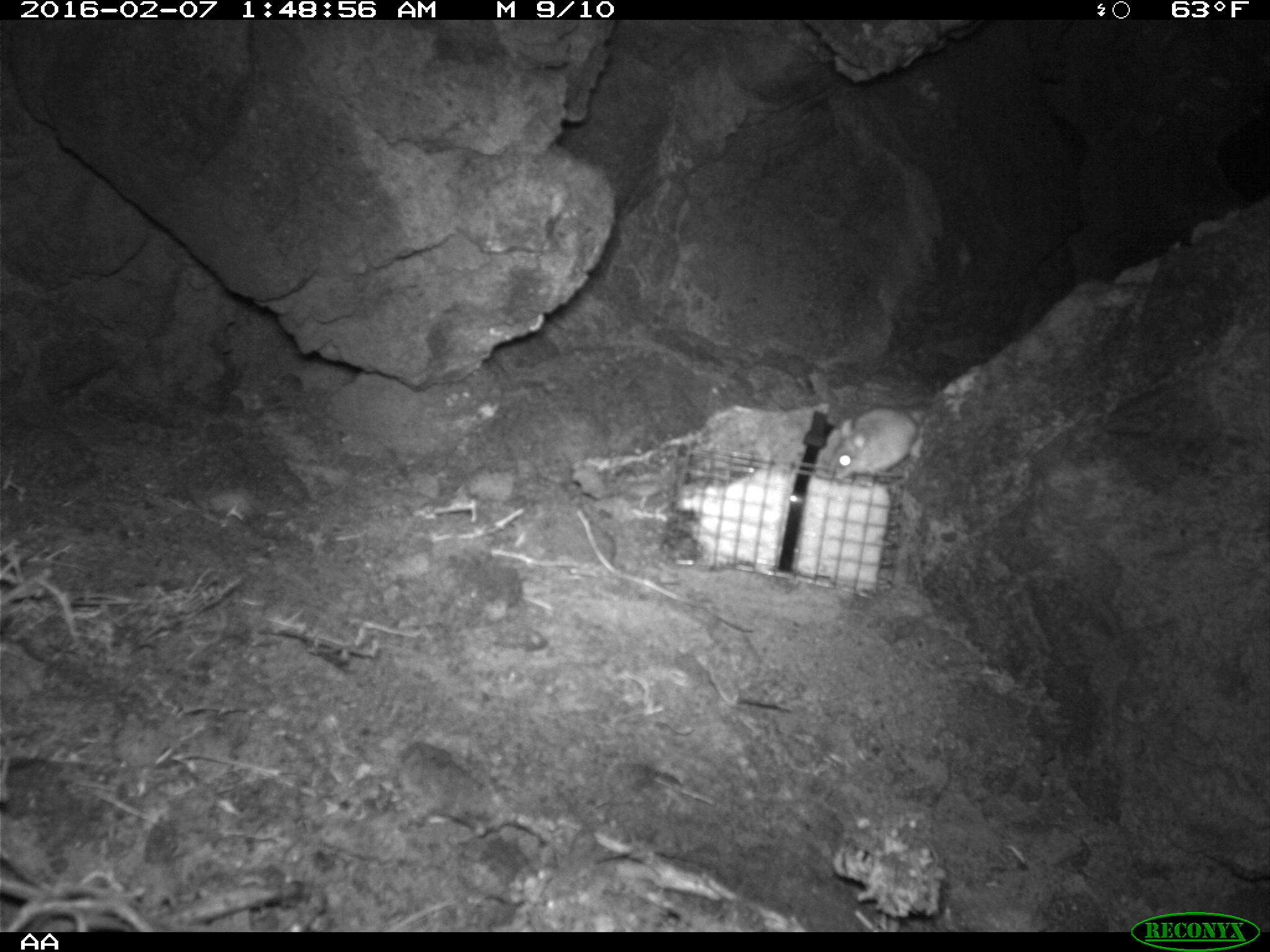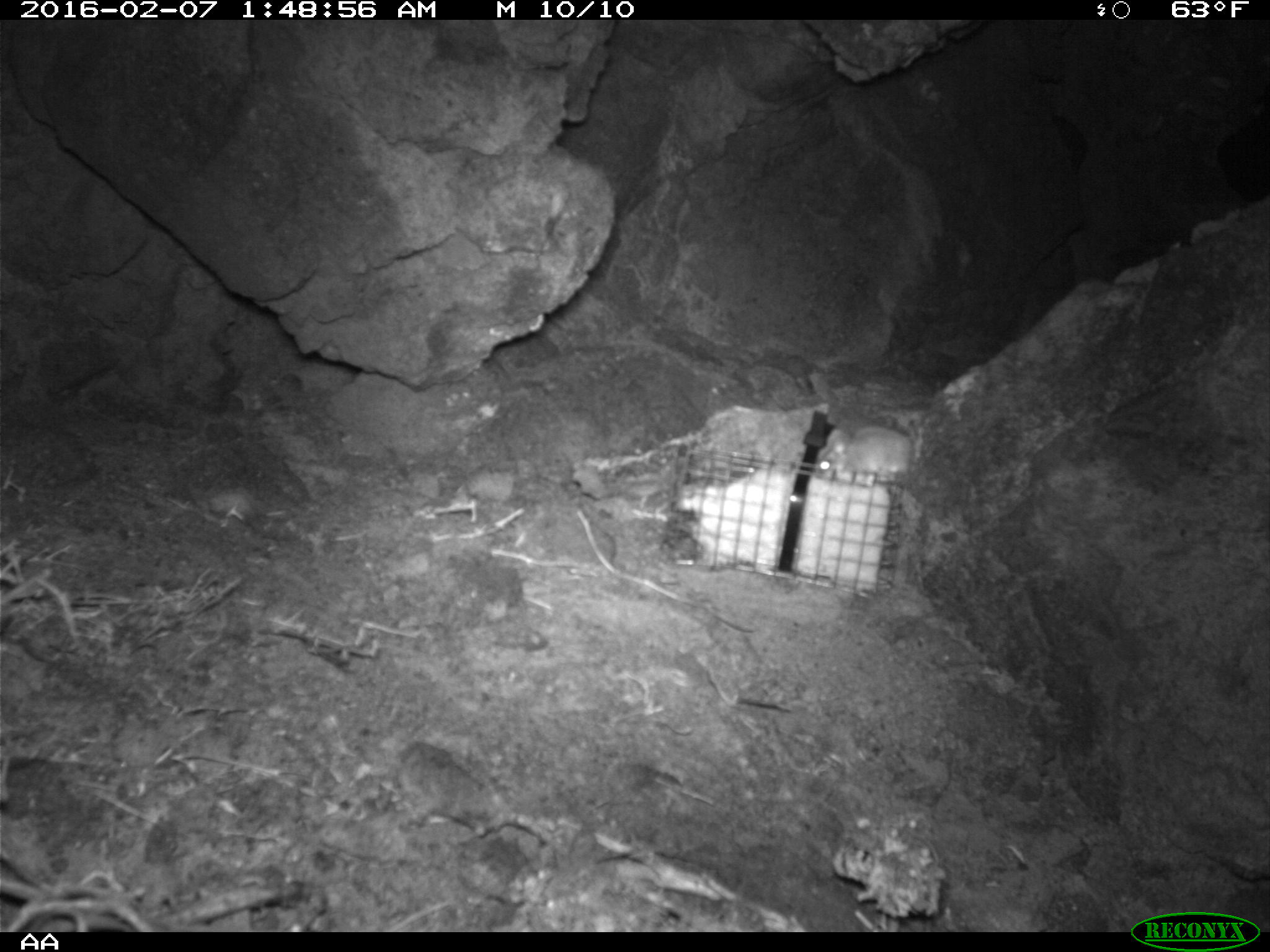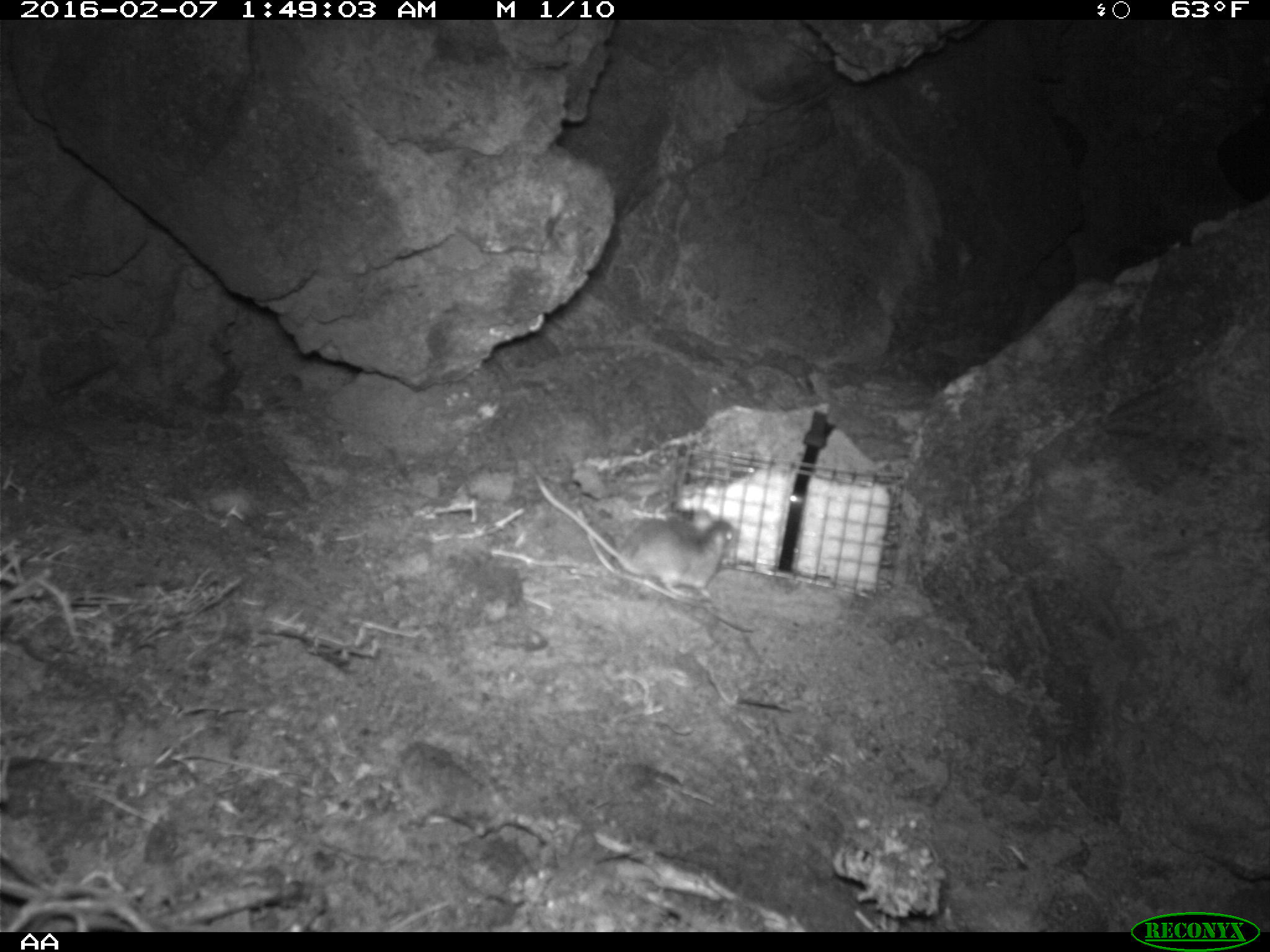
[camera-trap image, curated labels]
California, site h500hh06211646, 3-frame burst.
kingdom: Animalia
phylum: Chordata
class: Mammalia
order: Rodentia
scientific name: Rodentia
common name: rodent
Rodent (Rodentia).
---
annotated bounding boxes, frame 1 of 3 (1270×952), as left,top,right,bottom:
rodent: 833,406,923,482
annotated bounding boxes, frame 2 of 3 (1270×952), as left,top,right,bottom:
rodent: 814,424,913,475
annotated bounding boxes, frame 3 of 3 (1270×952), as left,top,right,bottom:
rodent: 532,477,737,596